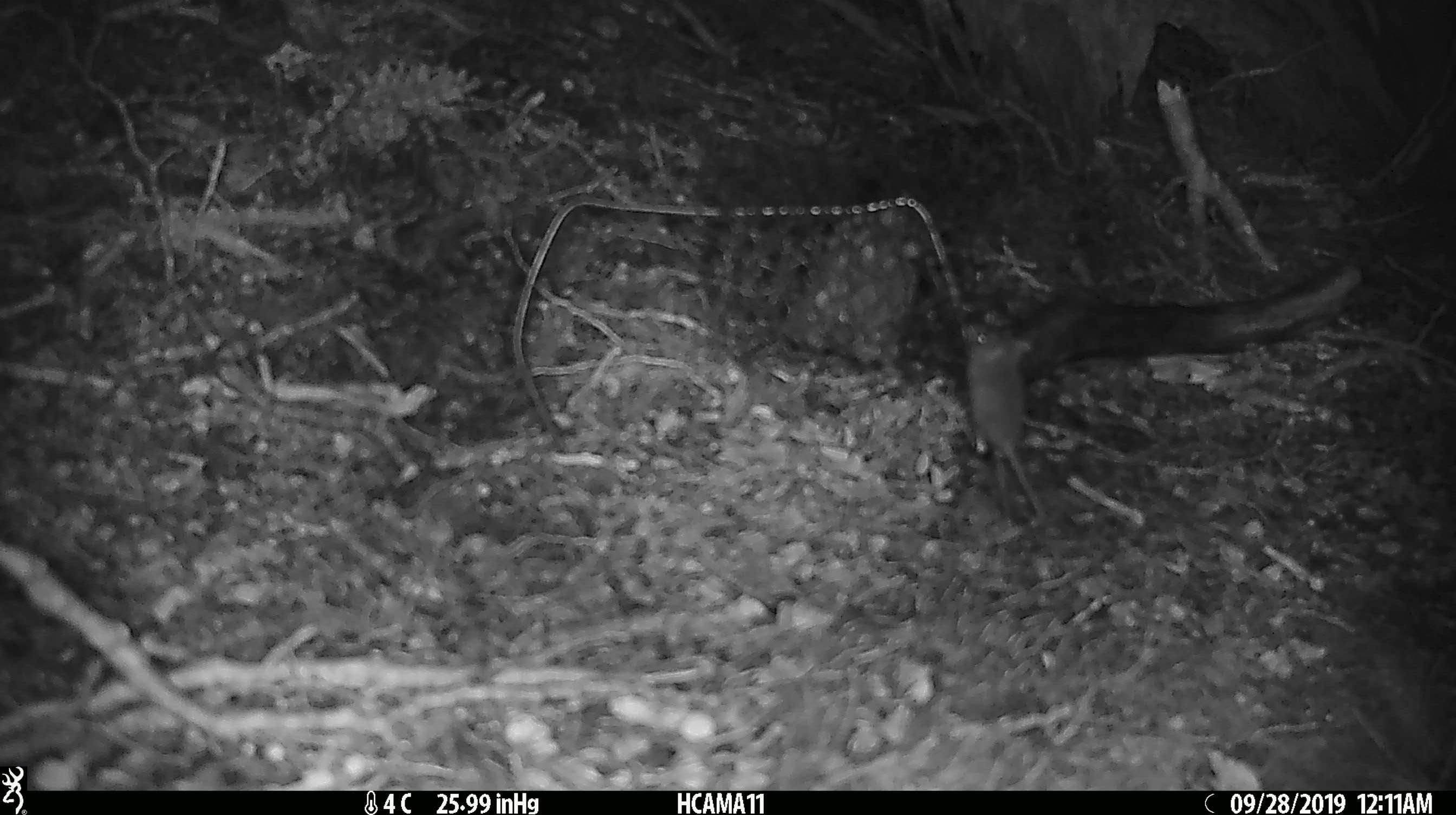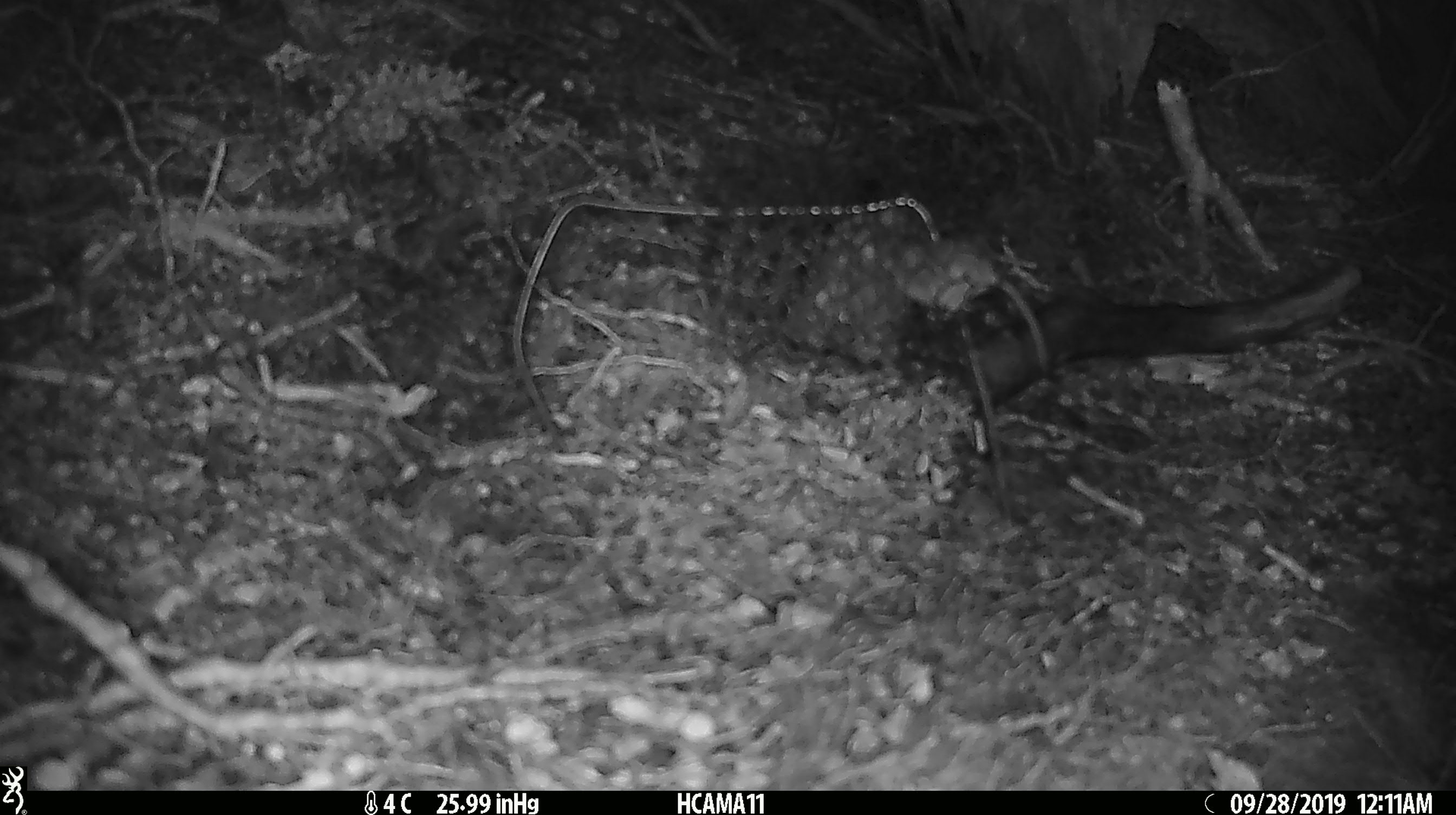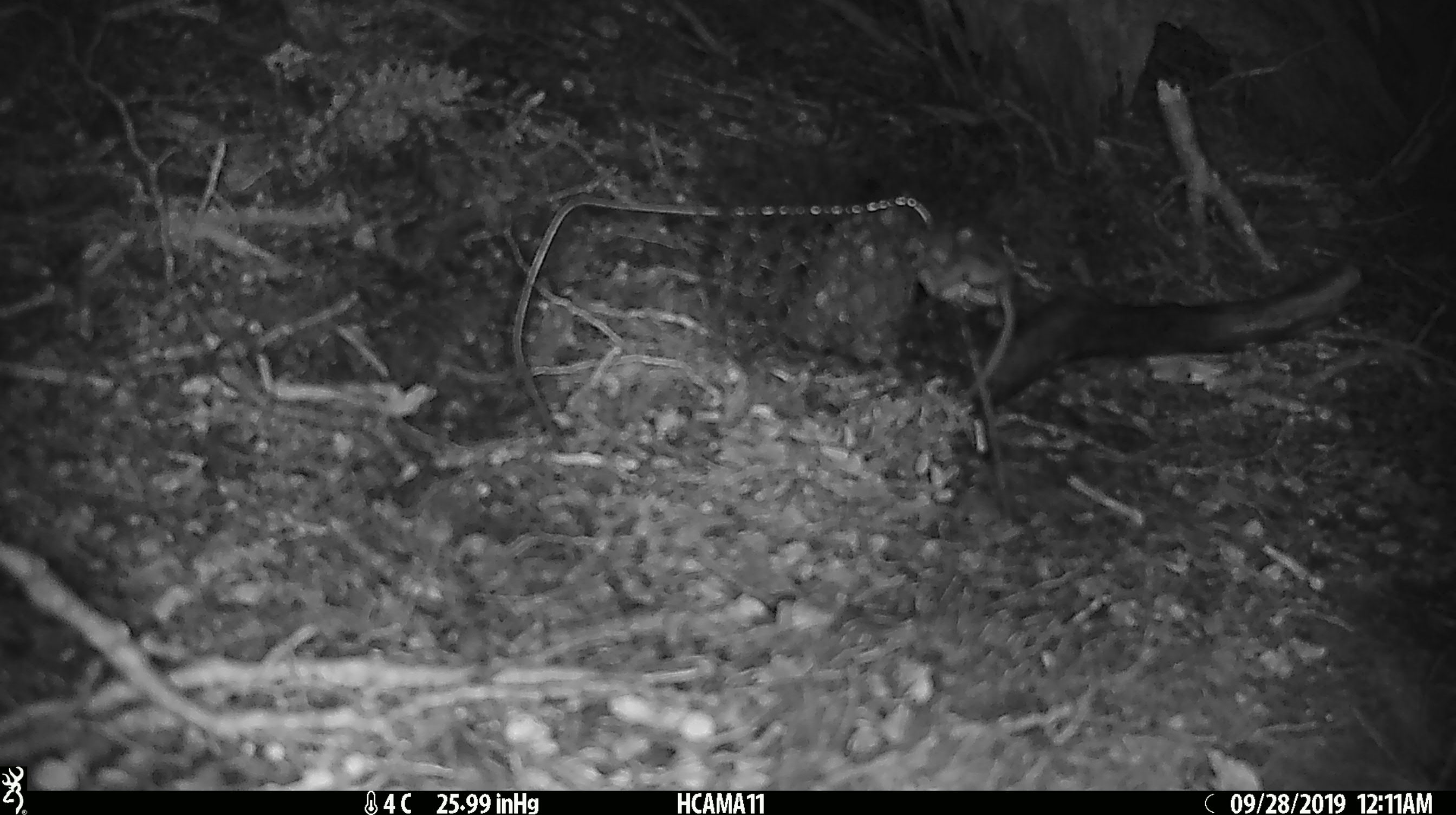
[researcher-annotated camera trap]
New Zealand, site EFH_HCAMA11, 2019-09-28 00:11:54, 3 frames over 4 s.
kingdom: Animalia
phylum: Chordata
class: Mammalia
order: Rodentia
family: Muridae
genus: Mus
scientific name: Mus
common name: mouse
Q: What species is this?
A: Mouse (Mus).